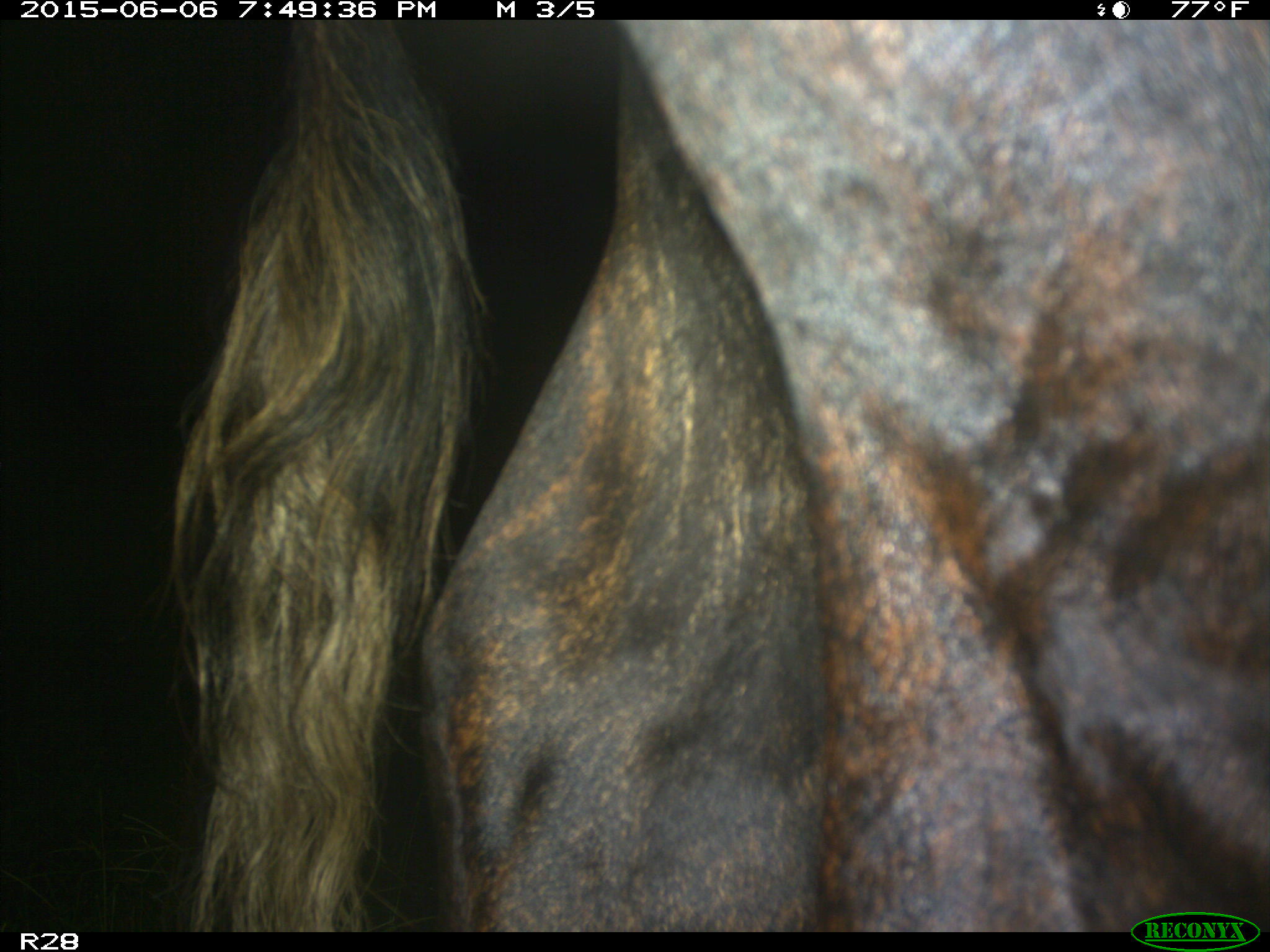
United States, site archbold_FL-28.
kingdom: Animalia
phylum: Chordata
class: Mammalia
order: Artiodactyla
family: Bovidae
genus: Bos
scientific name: Bos taurus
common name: domestic cow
Bos taurus (domestic cow).